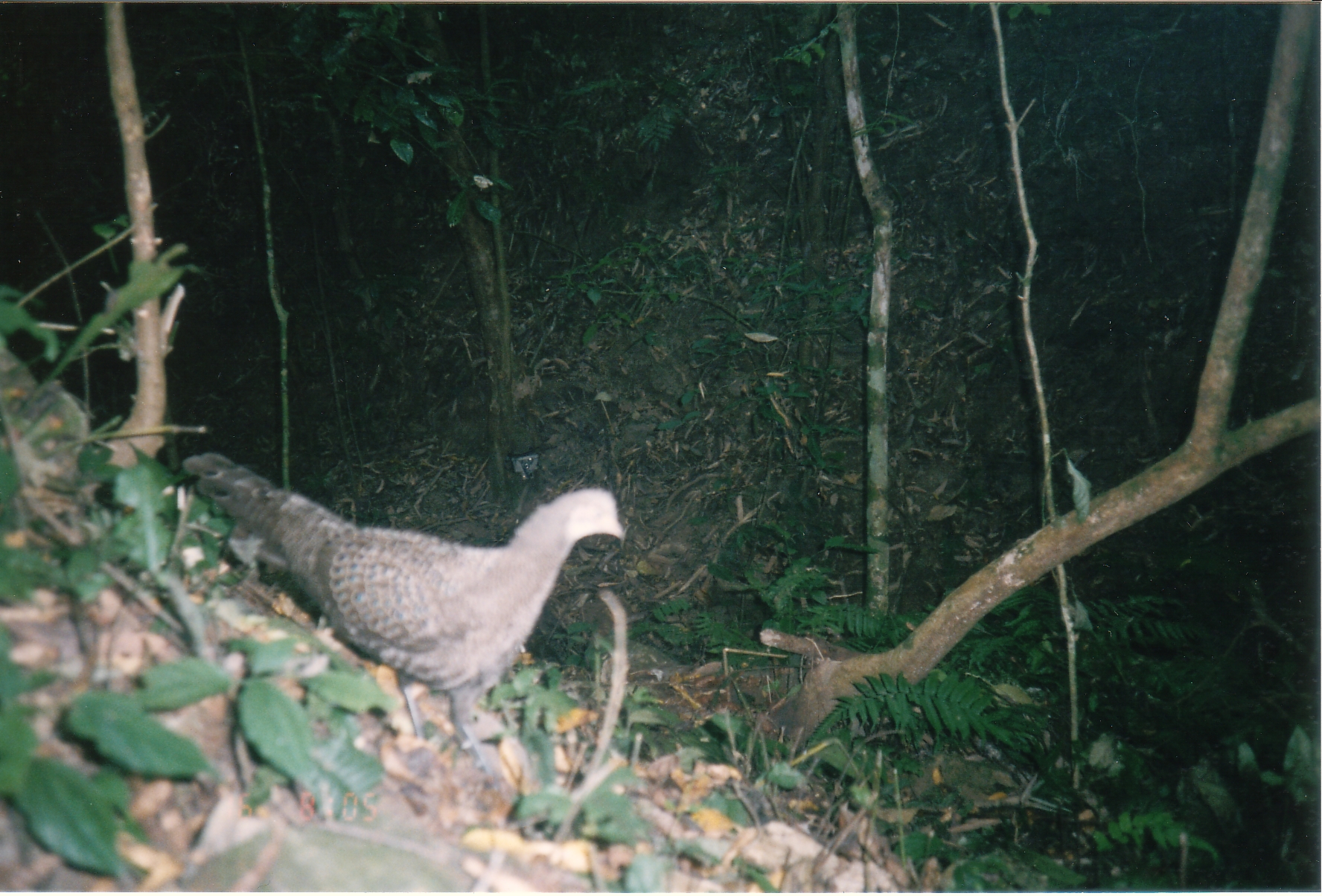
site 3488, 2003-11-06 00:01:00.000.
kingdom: Animalia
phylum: Chordata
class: Aves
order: Galliformes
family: Phasianidae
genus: Polyplectron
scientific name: Polyplectron bicalcaratum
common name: grey peacock-pheasant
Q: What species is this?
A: Polyplectron bicalcaratum (grey peacock-pheasant).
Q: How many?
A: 1.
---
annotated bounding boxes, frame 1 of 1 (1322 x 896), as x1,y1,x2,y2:
polyplectron bicalcaratum: 184,450,627,790